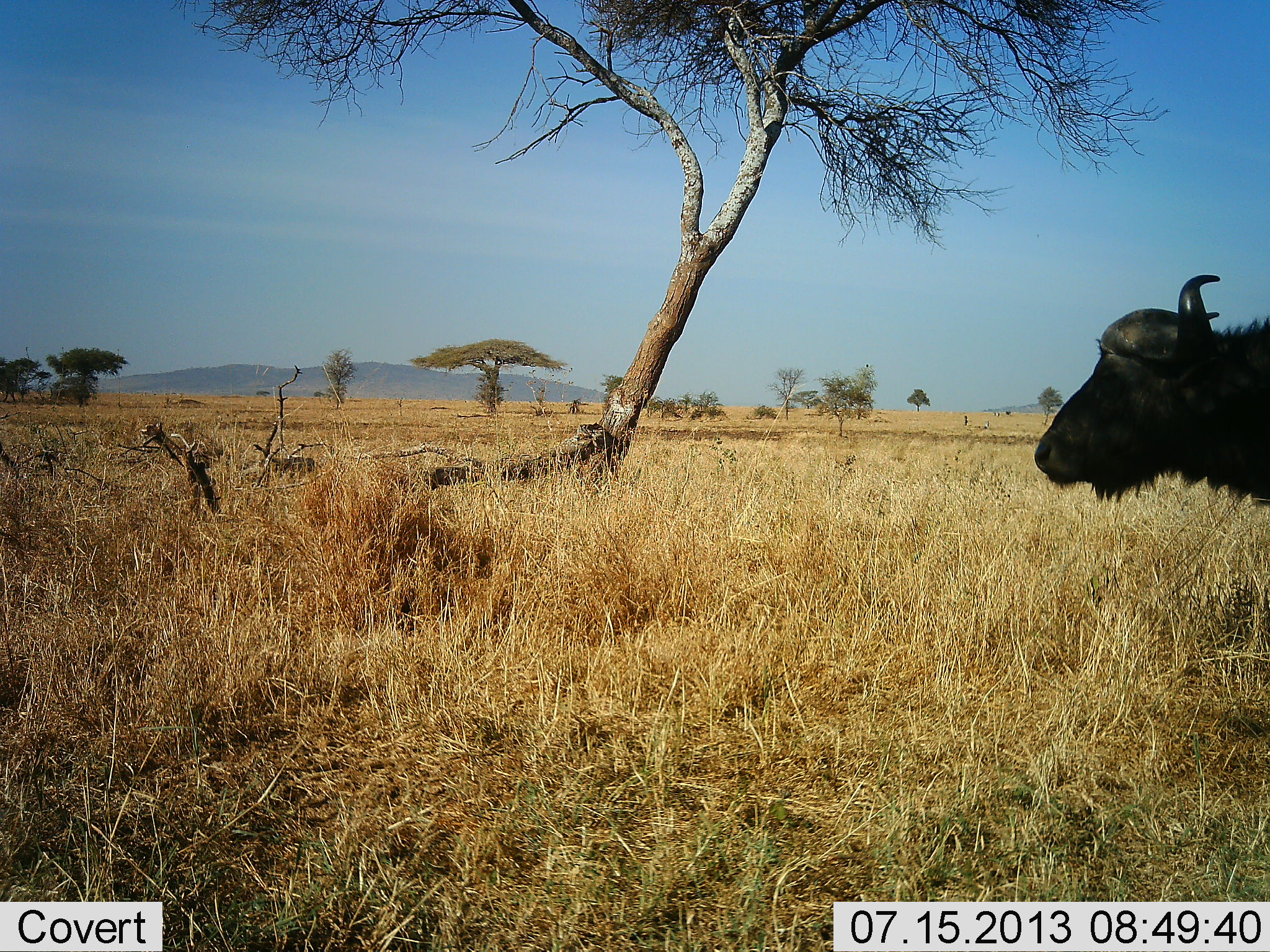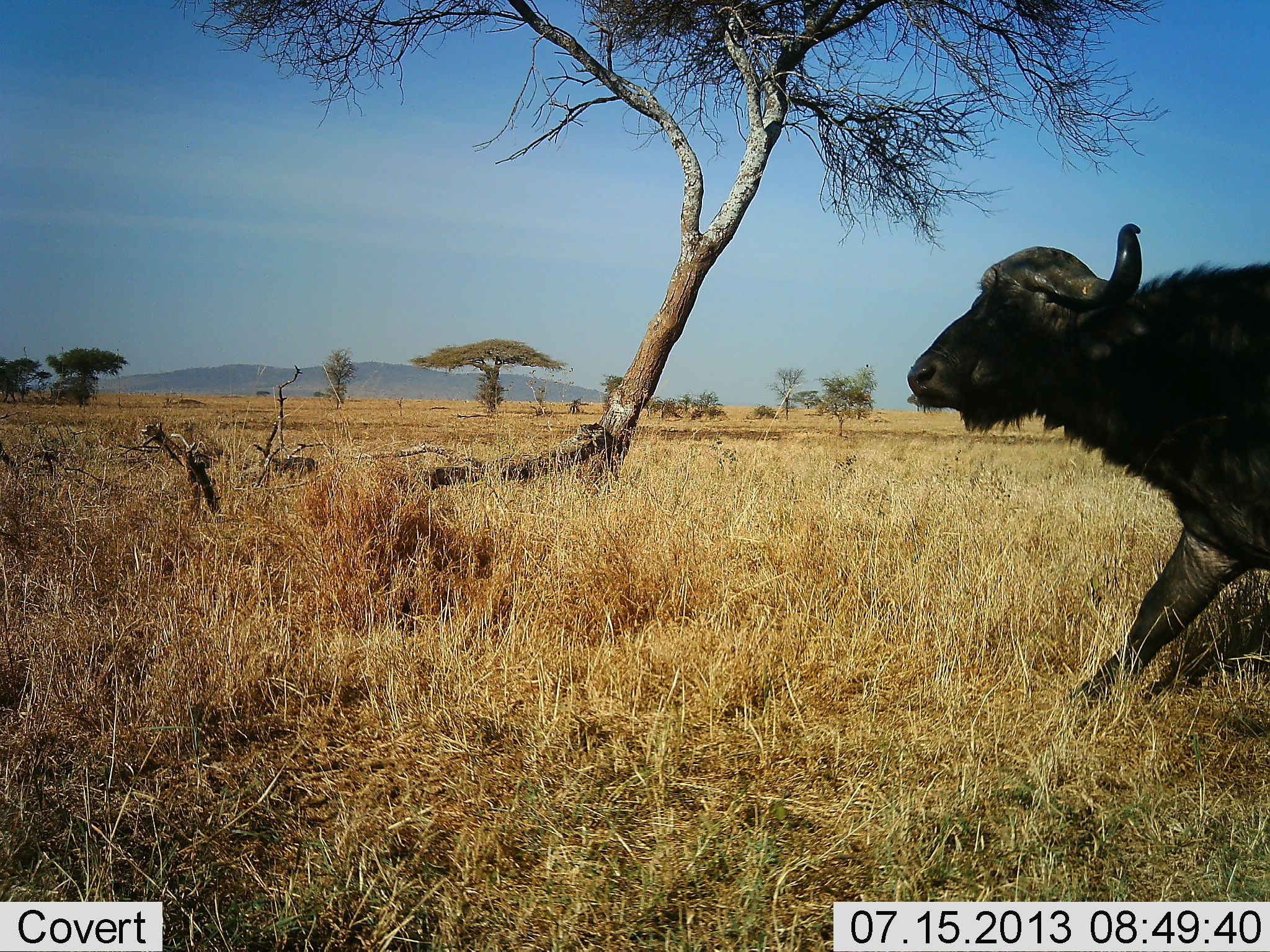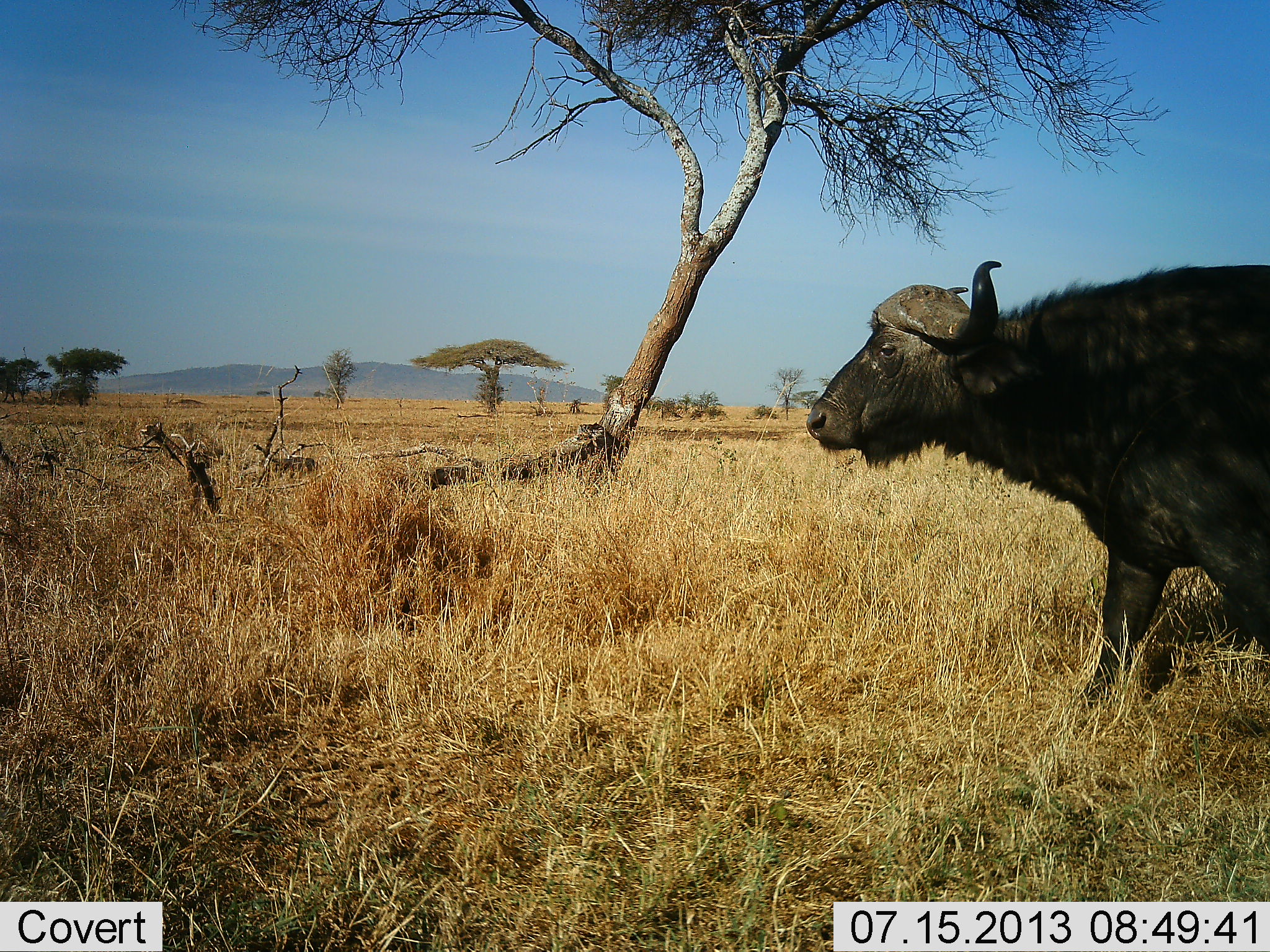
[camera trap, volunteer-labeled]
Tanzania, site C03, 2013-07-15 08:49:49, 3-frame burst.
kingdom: Animalia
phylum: Chordata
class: Mammalia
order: Artiodactyla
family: Bovidae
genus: Syncerus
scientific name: Syncerus caffer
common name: cape buffalo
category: buffalo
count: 1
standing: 10%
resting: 0%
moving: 90%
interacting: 0%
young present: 0%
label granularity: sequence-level